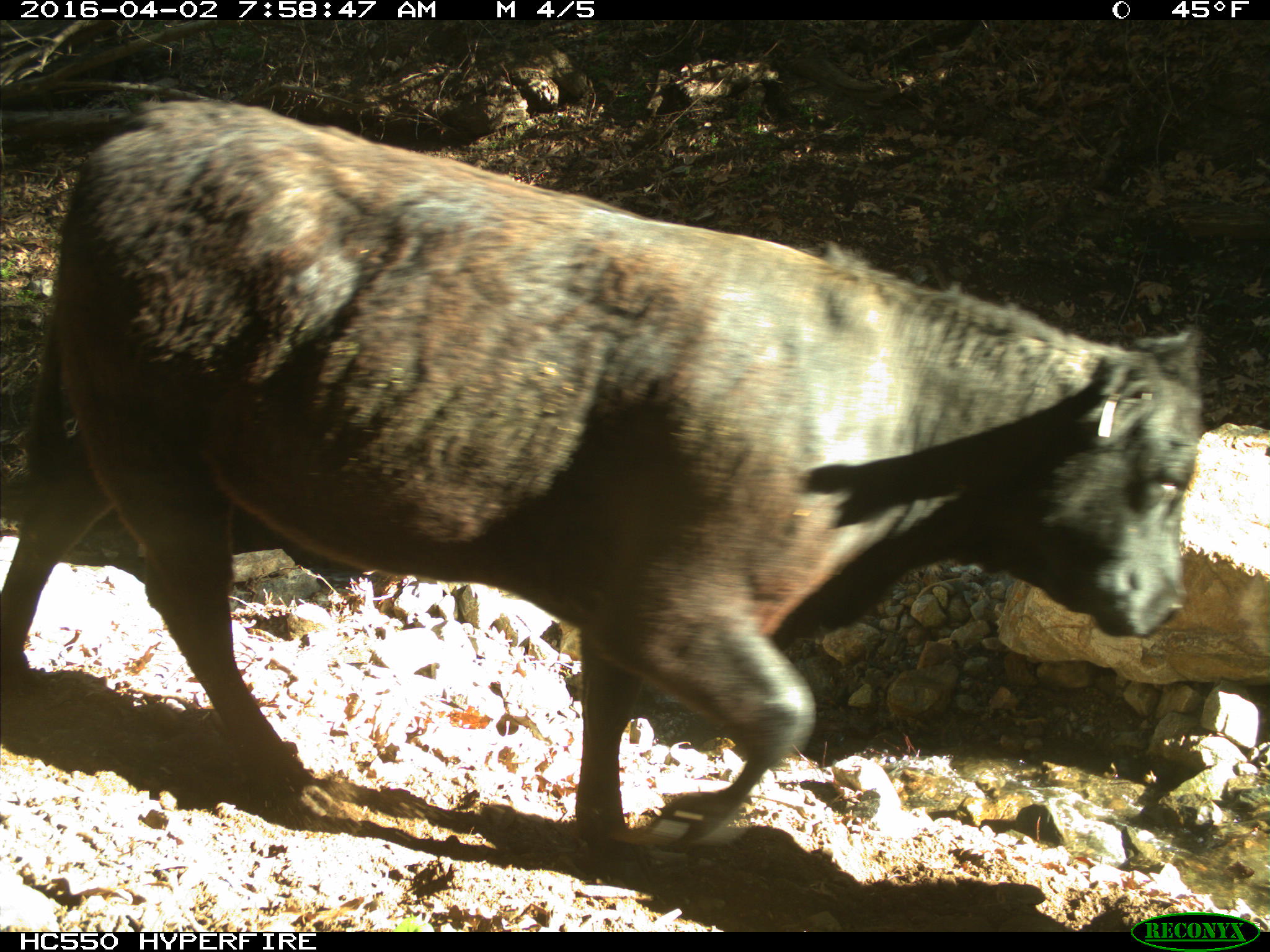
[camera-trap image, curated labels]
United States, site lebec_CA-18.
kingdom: Animalia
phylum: Chordata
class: Mammalia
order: Artiodactyla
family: Bovidae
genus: Bos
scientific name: Bos taurus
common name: domestic cow